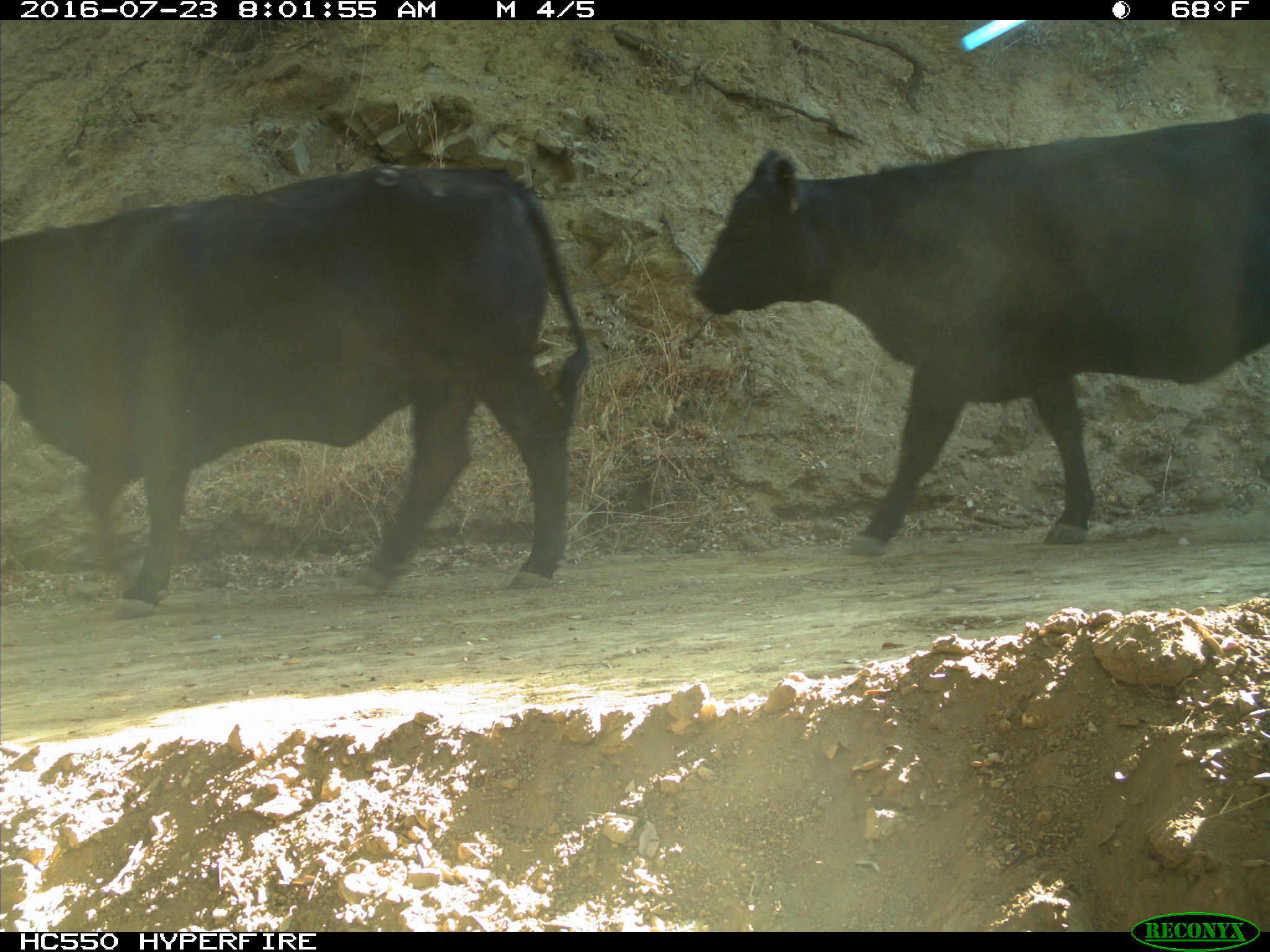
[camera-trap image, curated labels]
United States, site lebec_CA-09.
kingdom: Animalia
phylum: Chordata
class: Mammalia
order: Artiodactyla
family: Bovidae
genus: Bos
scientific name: Bos taurus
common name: domestic cow